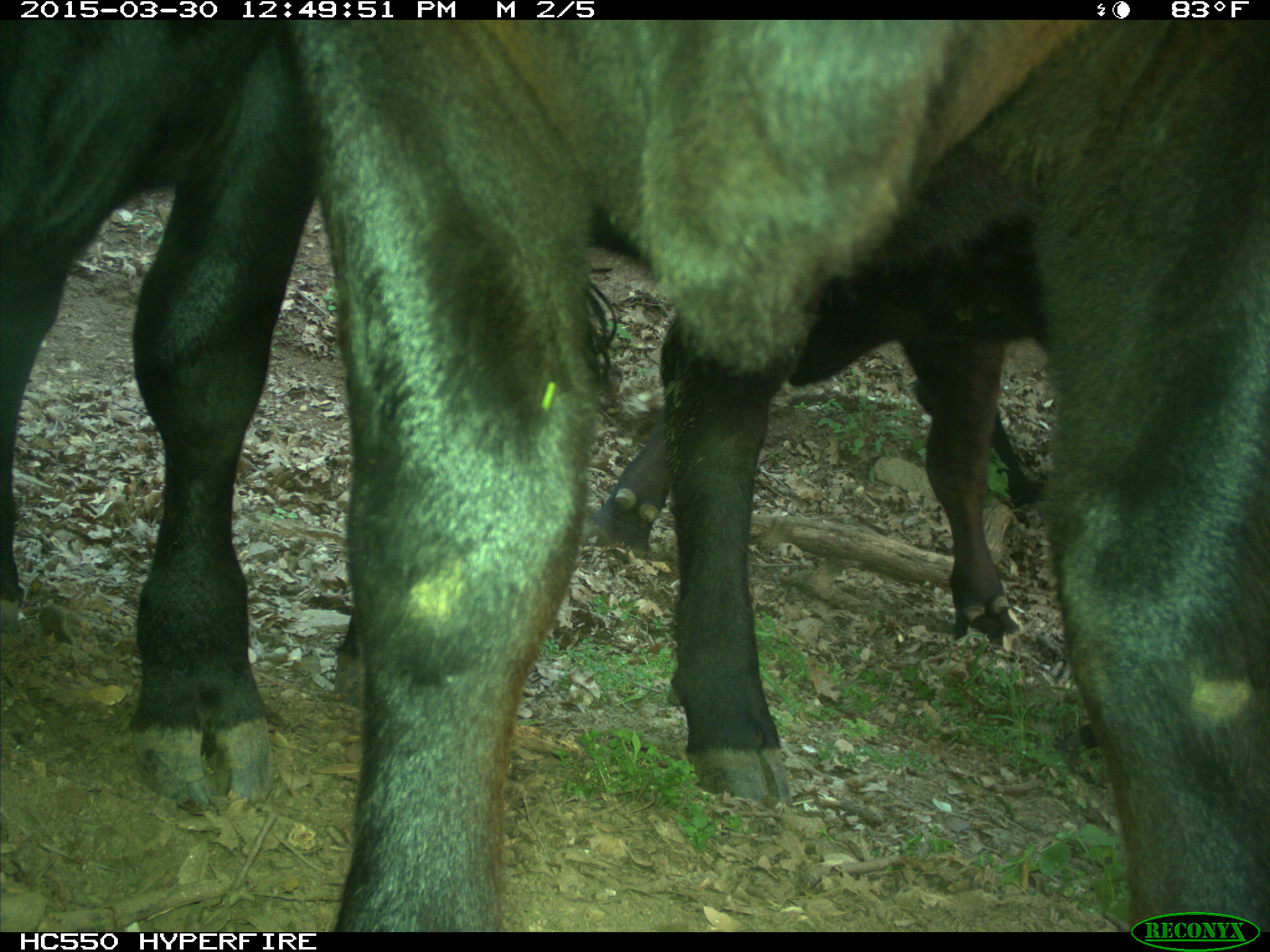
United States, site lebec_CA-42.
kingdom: Animalia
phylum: Chordata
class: Mammalia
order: Artiodactyla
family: Bovidae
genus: Bos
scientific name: Bos taurus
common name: domestic cow